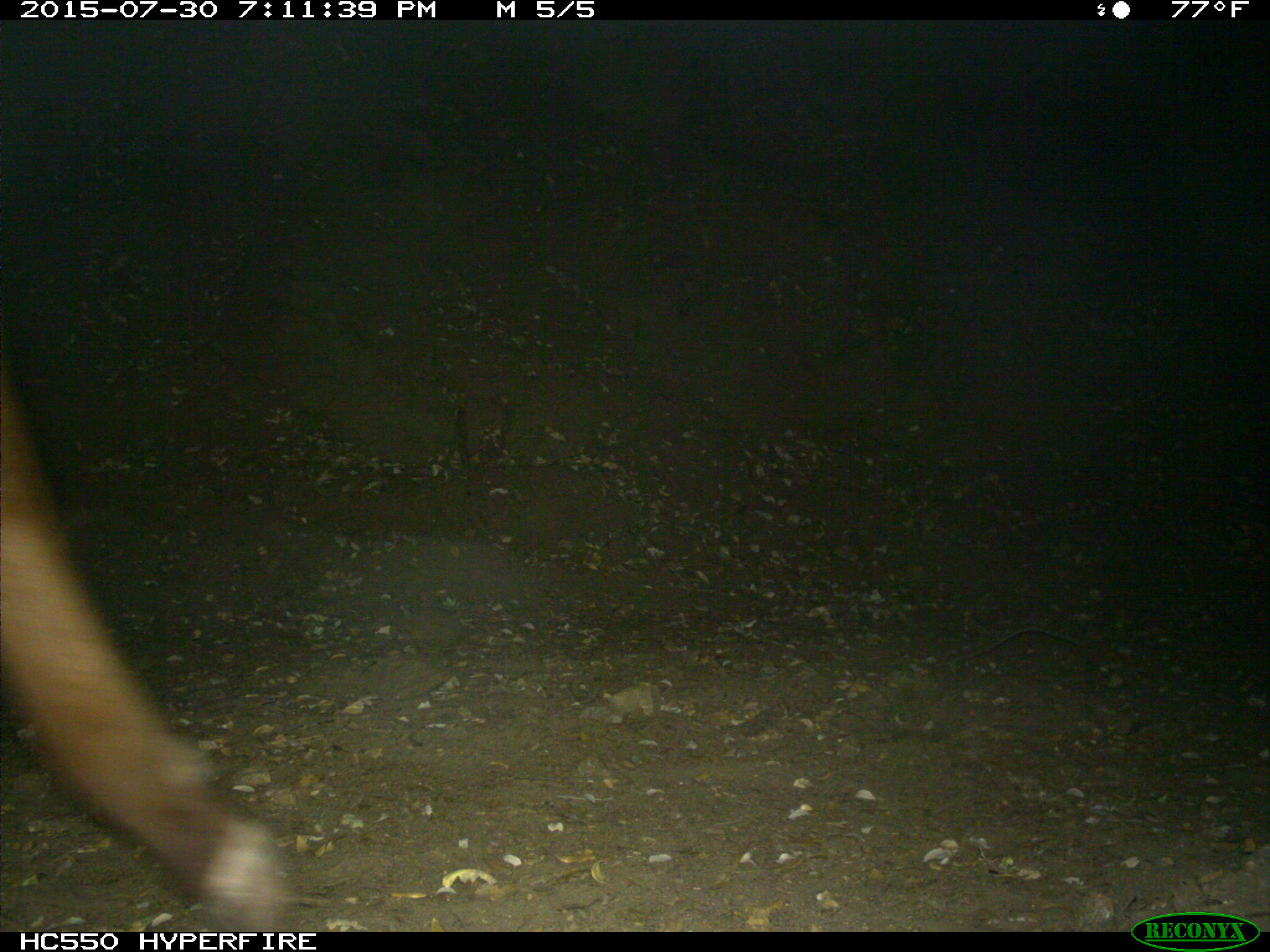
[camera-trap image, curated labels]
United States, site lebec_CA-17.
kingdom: Animalia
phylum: Chordata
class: Mammalia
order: Artiodactyla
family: Bovidae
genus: Bos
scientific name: Bos taurus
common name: domestic cow